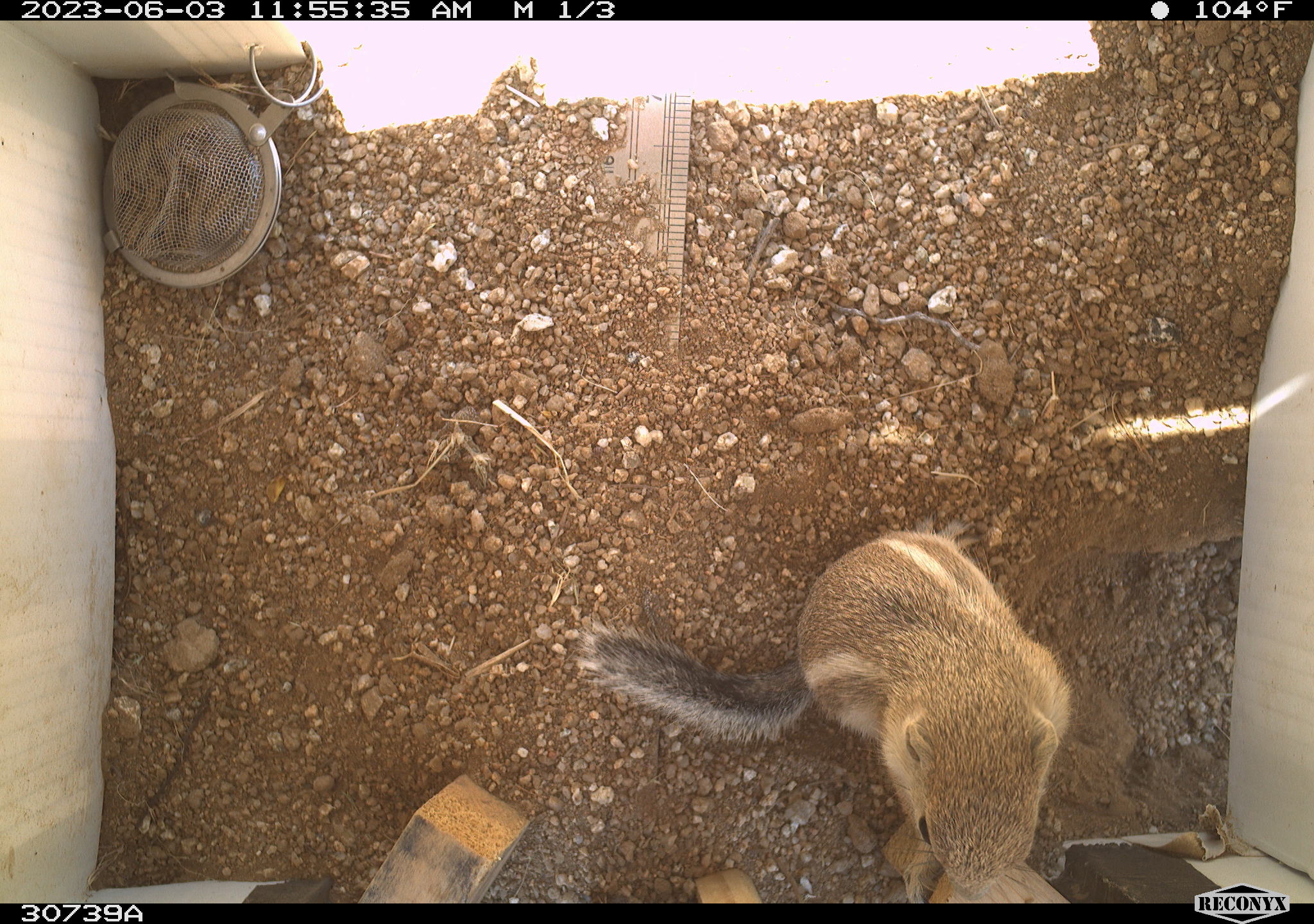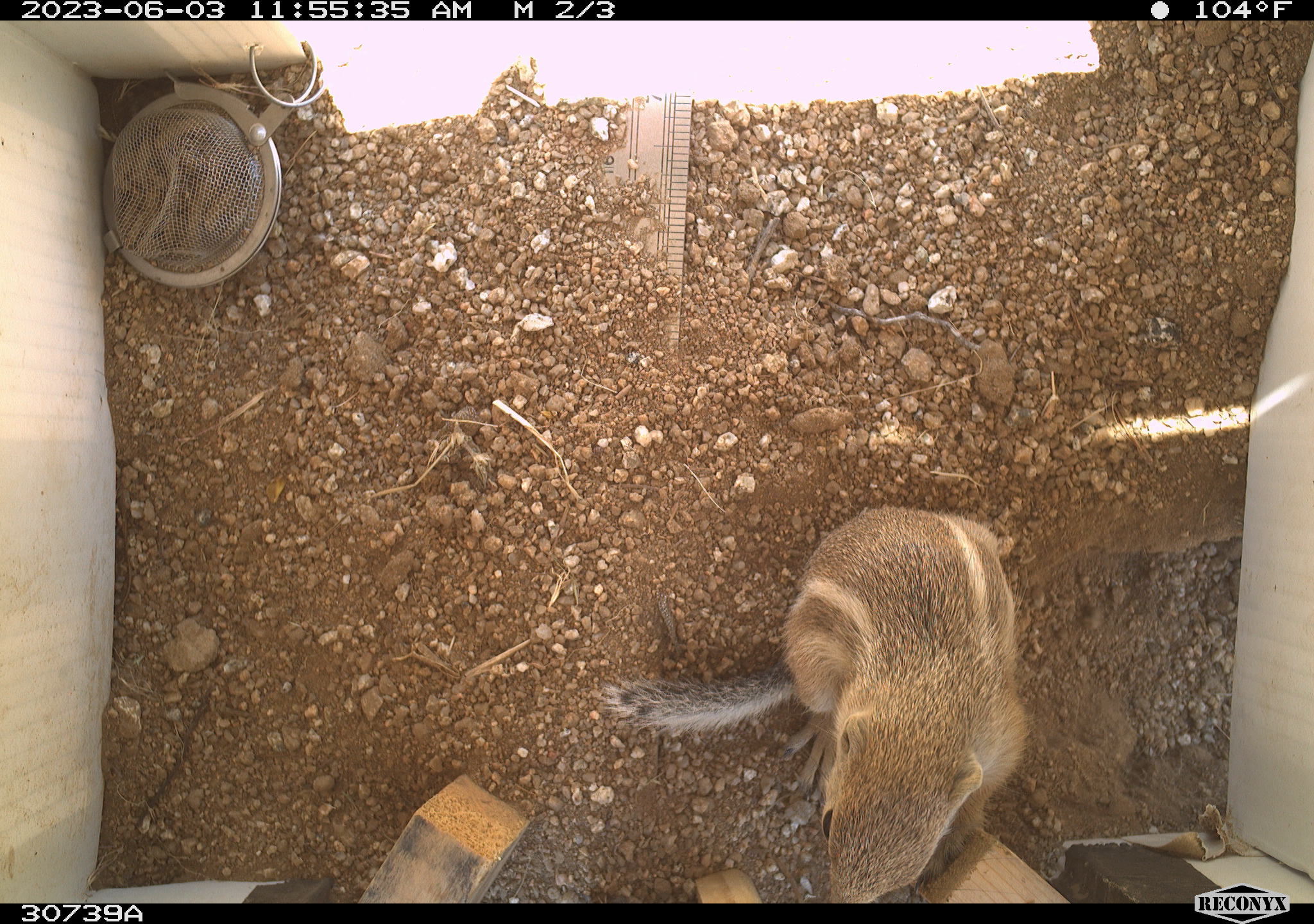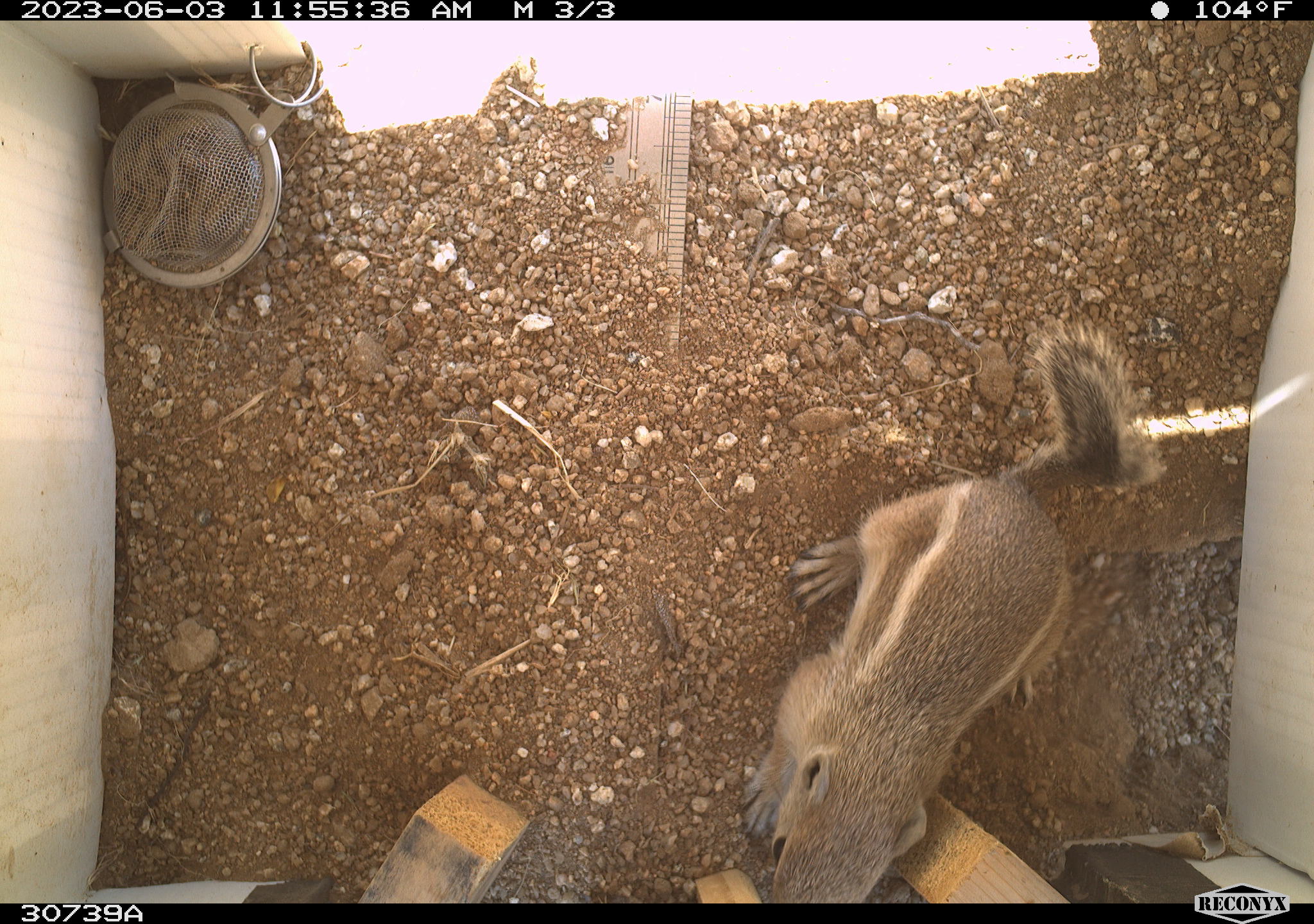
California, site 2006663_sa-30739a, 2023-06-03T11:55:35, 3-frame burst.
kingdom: Animalia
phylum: Chordata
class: Mammalia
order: Rodentia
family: Sciuridae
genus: Ammospermophilus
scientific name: Ammospermophilus leucurus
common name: white-tailed antelope squirrel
White-tailed antelope squirrel (Ammospermophilus leucurus).